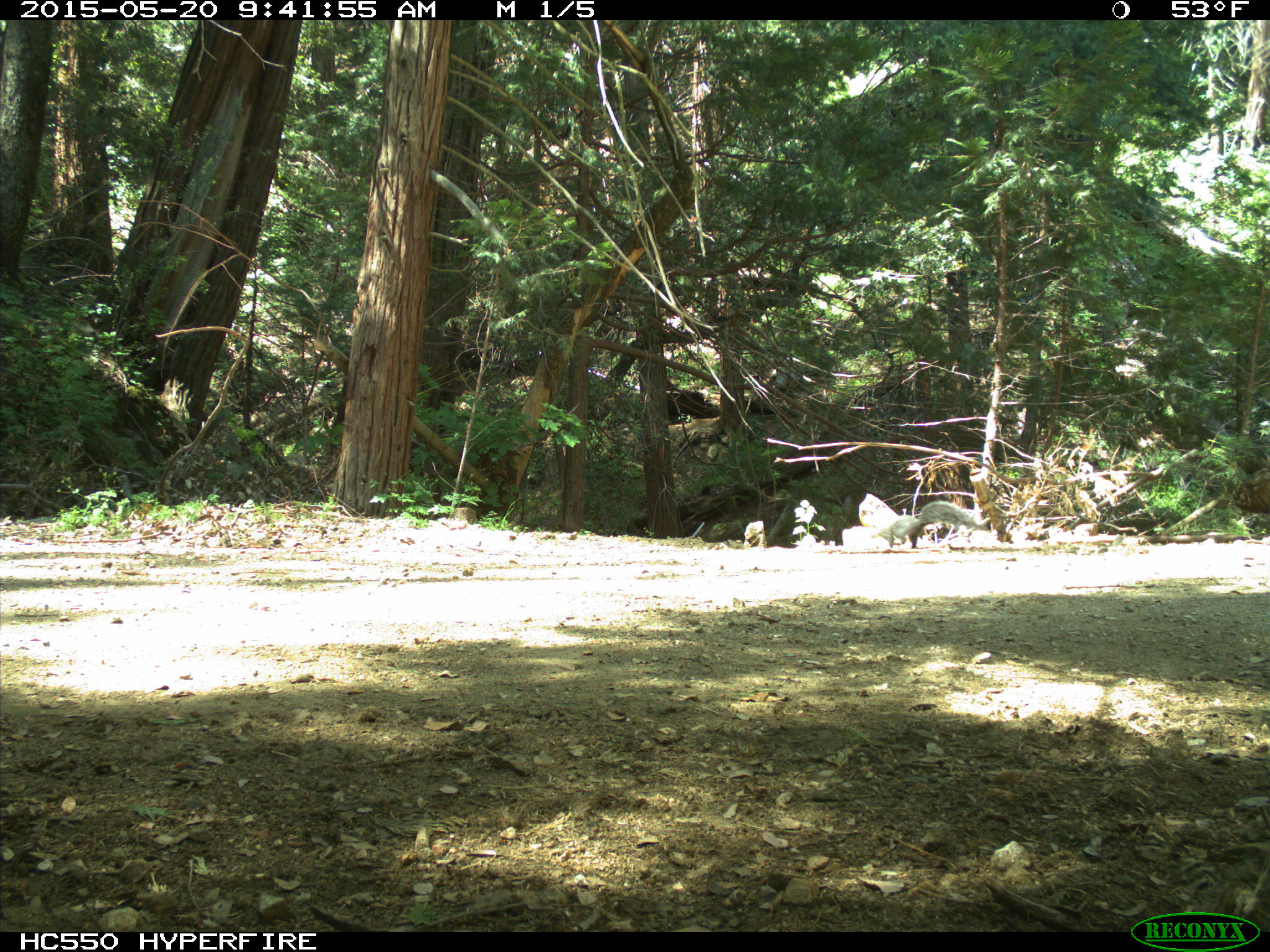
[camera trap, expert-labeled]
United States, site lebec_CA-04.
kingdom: Animalia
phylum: Chordata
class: Mammalia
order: Rodentia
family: Sciuridae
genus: Sciurus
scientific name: Sciurus carolinensis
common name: eastern gray squirrel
Sciurus carolinensis (eastern gray squirrel).